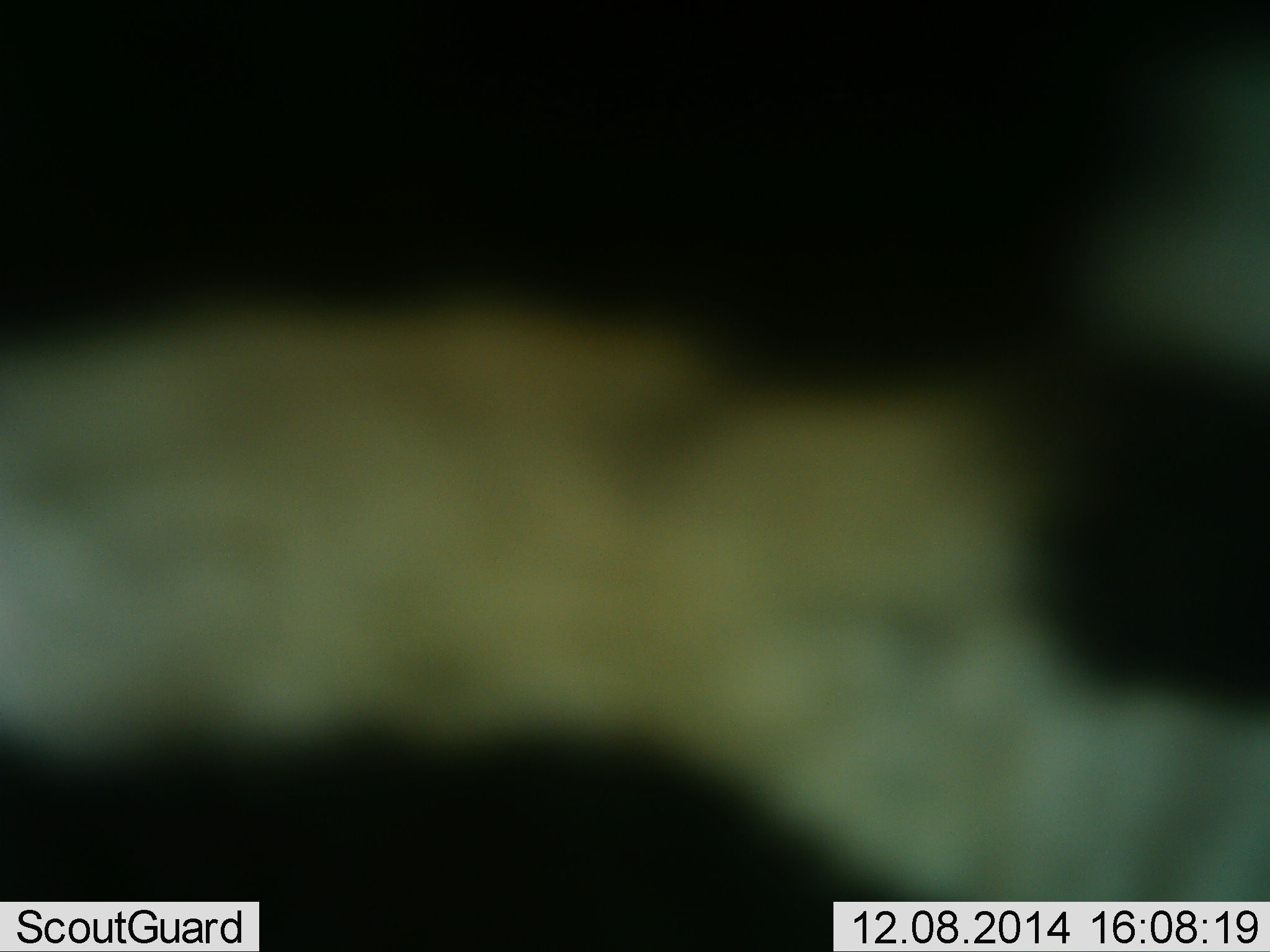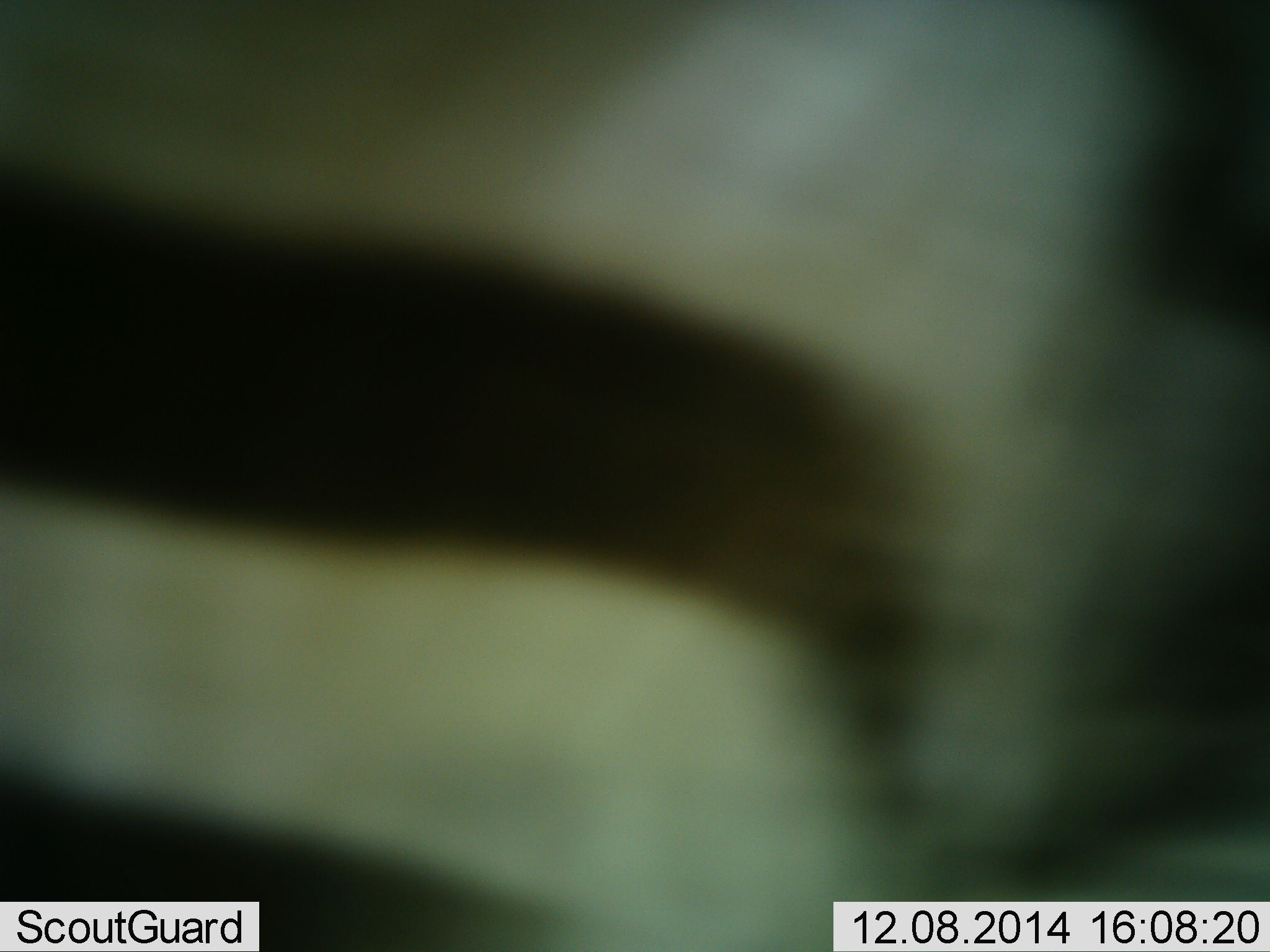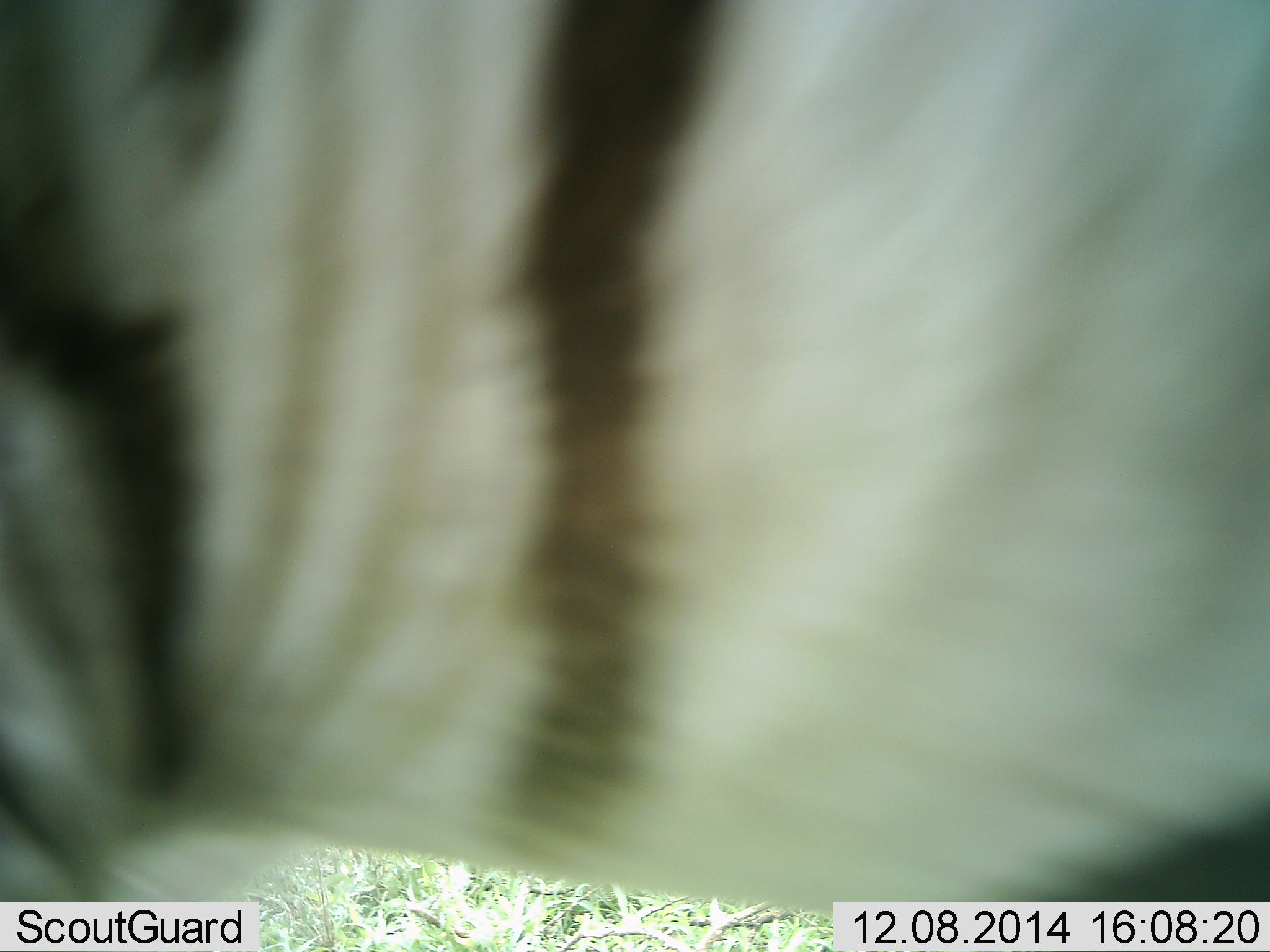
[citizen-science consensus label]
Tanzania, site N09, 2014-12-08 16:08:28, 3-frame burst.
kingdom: Animalia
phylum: Chordata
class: Mammalia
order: Perissodactyla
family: Equidae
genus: Equus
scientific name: Equus quagga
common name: plains zebra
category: zebra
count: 1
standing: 40%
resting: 0%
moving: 60%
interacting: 0%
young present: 0%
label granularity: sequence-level